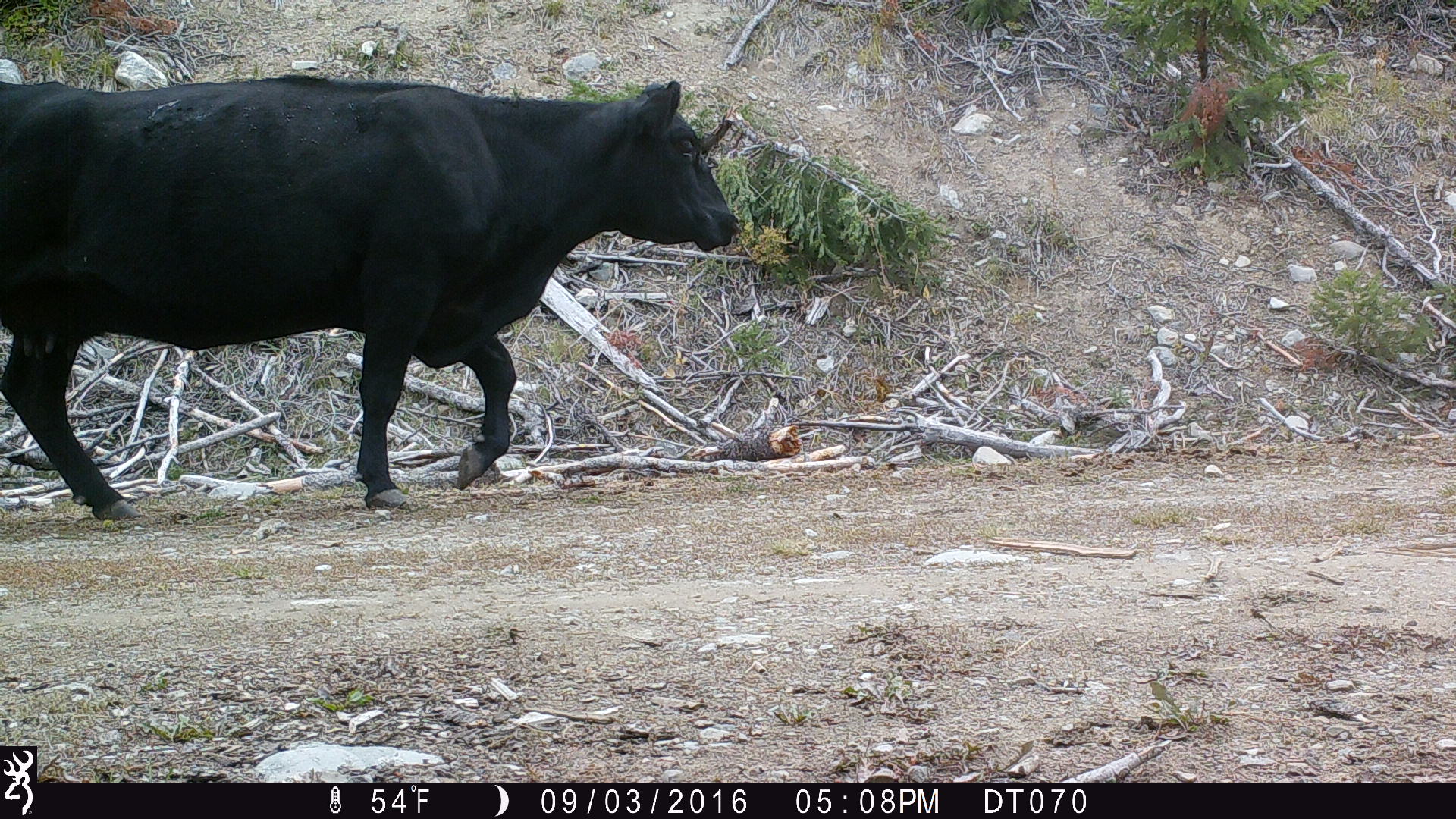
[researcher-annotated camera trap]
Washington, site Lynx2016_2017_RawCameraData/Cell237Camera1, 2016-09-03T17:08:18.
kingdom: Animalia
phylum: Chordata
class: Mammalia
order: Artiodactyla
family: Bovidae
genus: Bos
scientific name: Bos taurus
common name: domestic cattle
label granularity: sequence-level